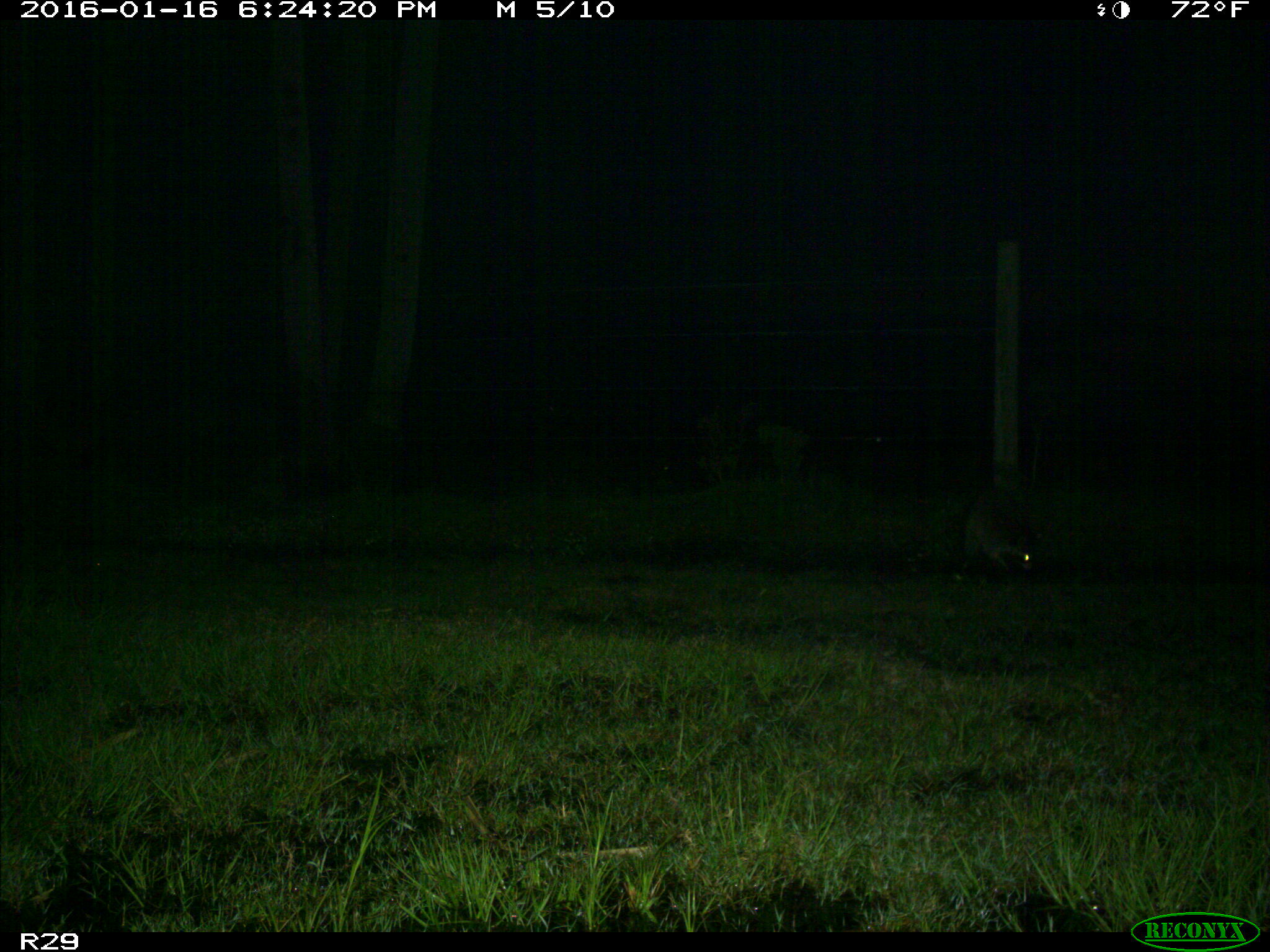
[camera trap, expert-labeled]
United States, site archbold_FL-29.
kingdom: Animalia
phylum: Chordata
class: Mammalia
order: Carnivora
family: Procyonidae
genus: Procyon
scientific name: Procyon lotor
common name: common raccoon